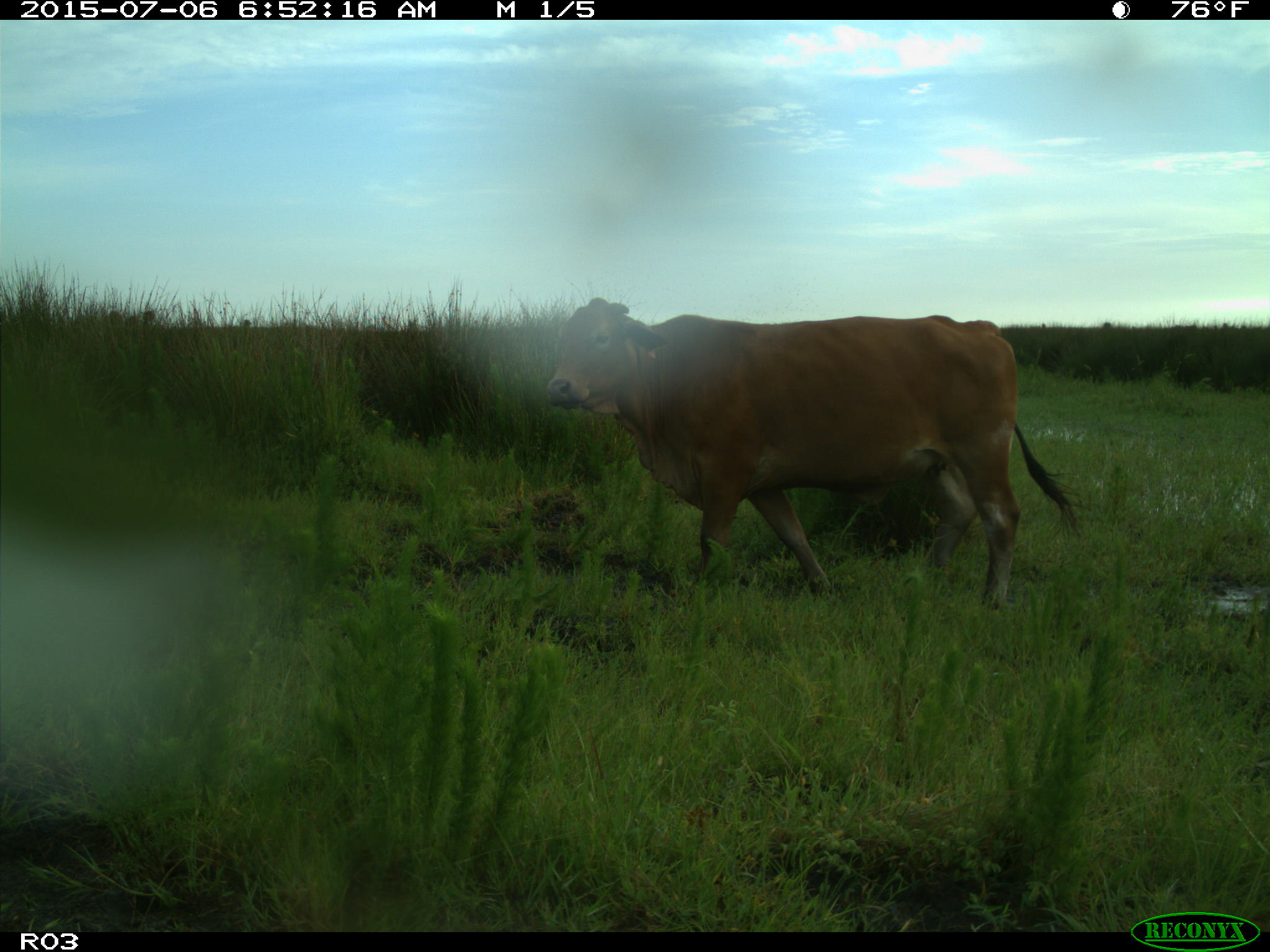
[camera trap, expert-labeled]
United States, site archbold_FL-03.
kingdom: Animalia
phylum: Chordata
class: Mammalia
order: Artiodactyla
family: Bovidae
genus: Bos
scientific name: Bos taurus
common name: domestic cow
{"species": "Bos taurus (domestic cow)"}